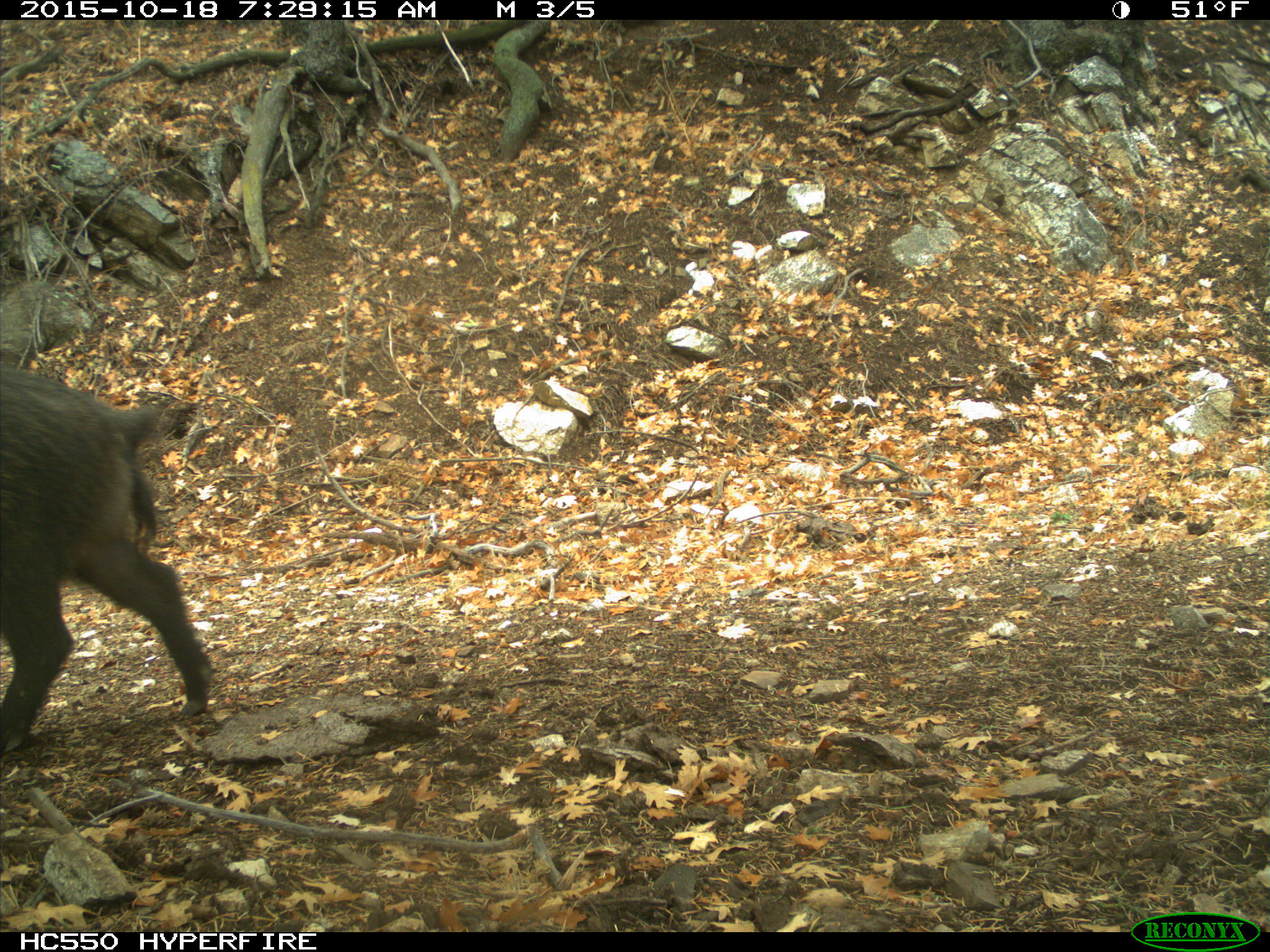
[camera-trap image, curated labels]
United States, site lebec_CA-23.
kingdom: Animalia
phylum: Chordata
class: Mammalia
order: Artiodactyla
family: Suidae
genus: Sus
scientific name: Sus scrofa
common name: wild boar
Sus scrofa (wild boar).